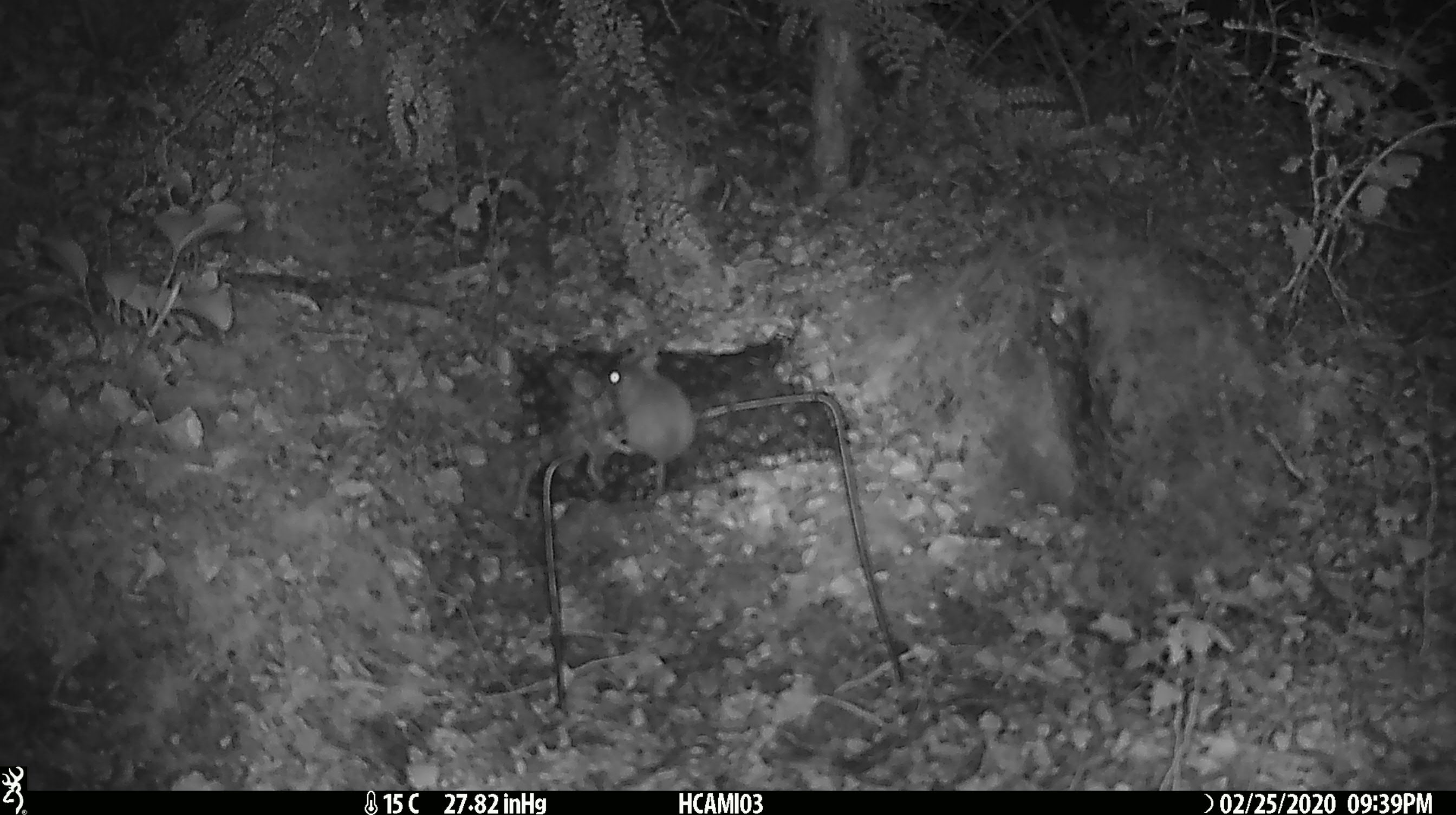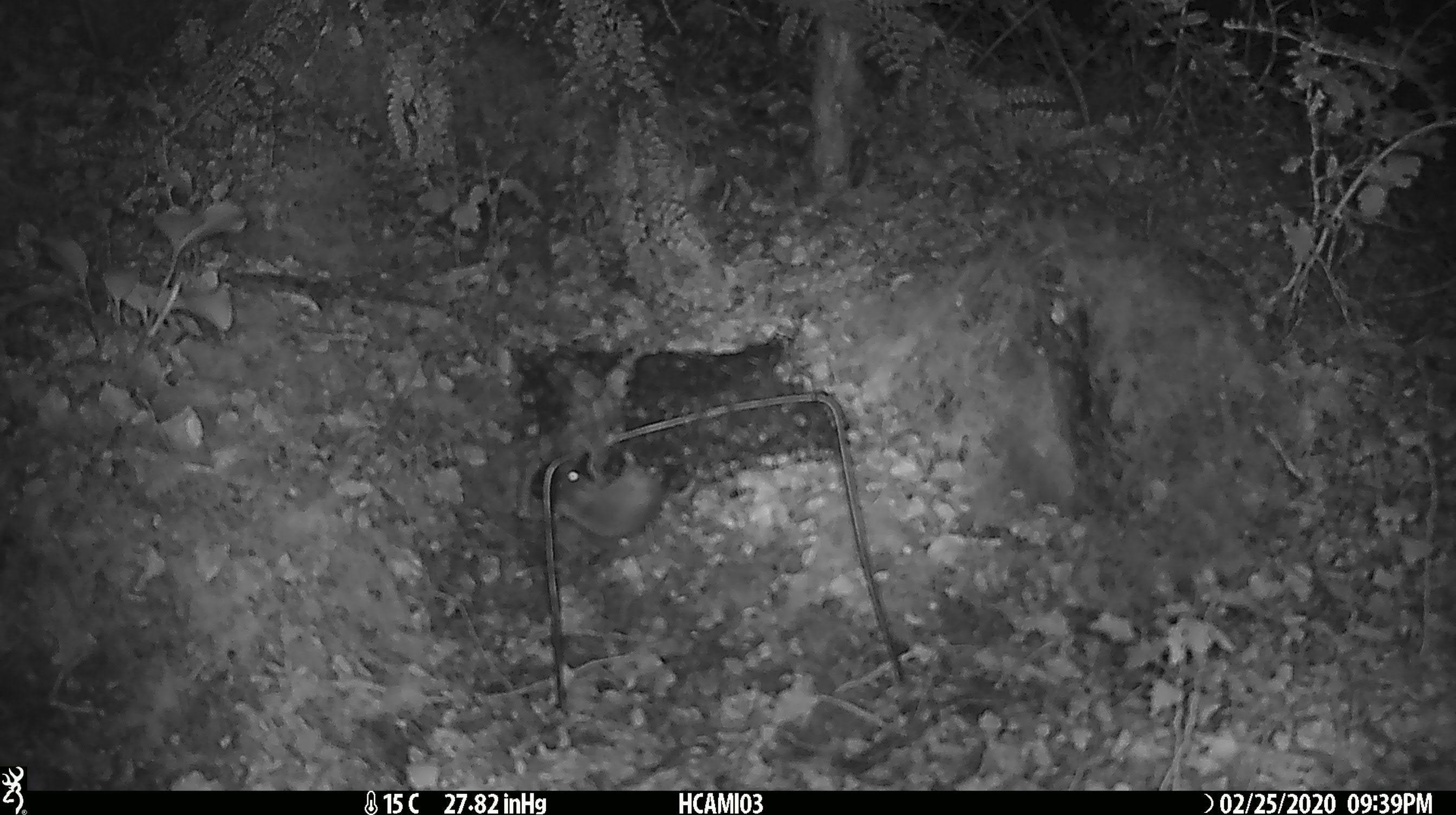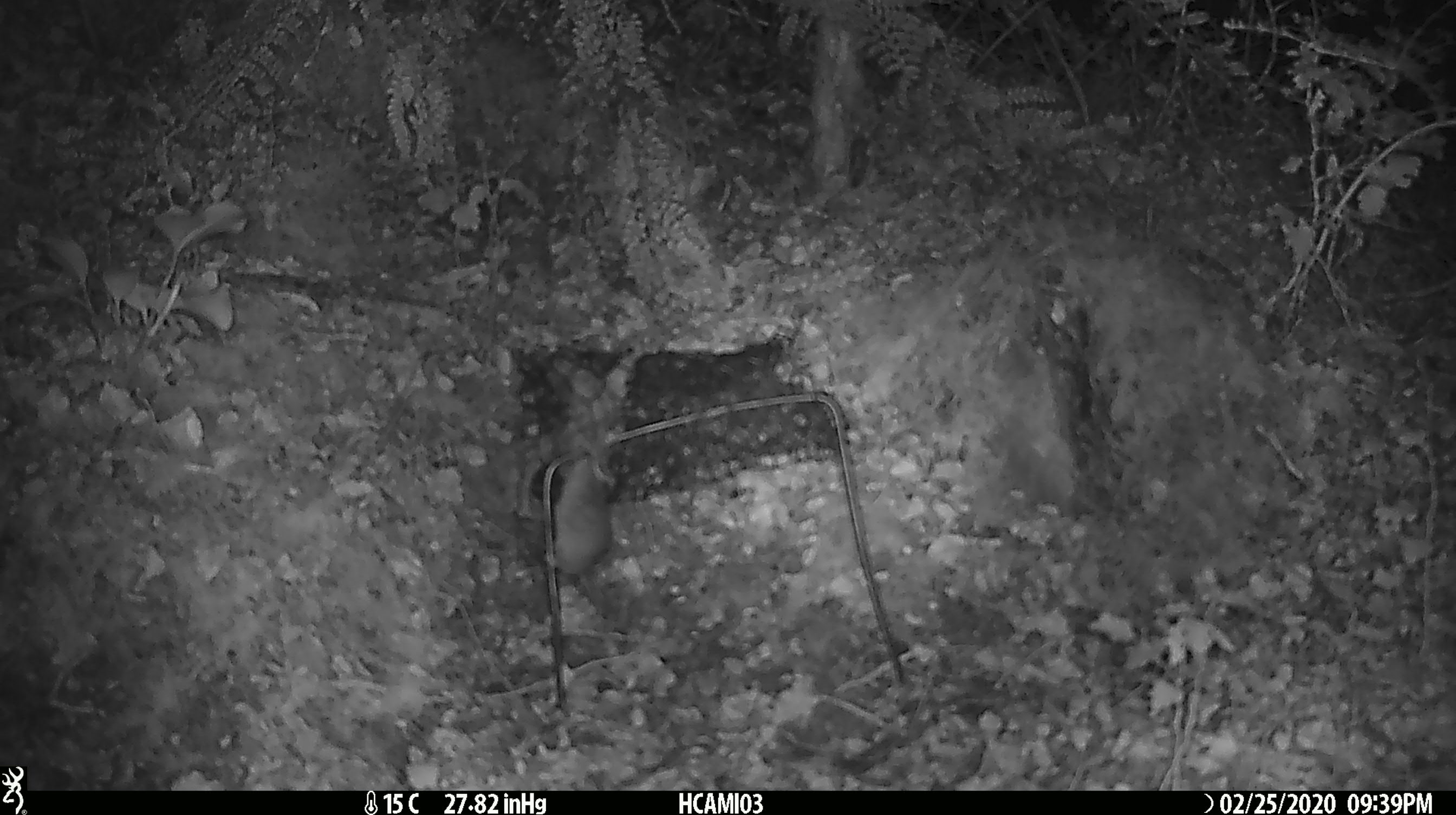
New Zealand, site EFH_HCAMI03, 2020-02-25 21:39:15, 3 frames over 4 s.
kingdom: Animalia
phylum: Chordata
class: Mammalia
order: Rodentia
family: Muridae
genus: Mus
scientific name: Mus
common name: mouse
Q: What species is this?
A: Mouse (Mus).